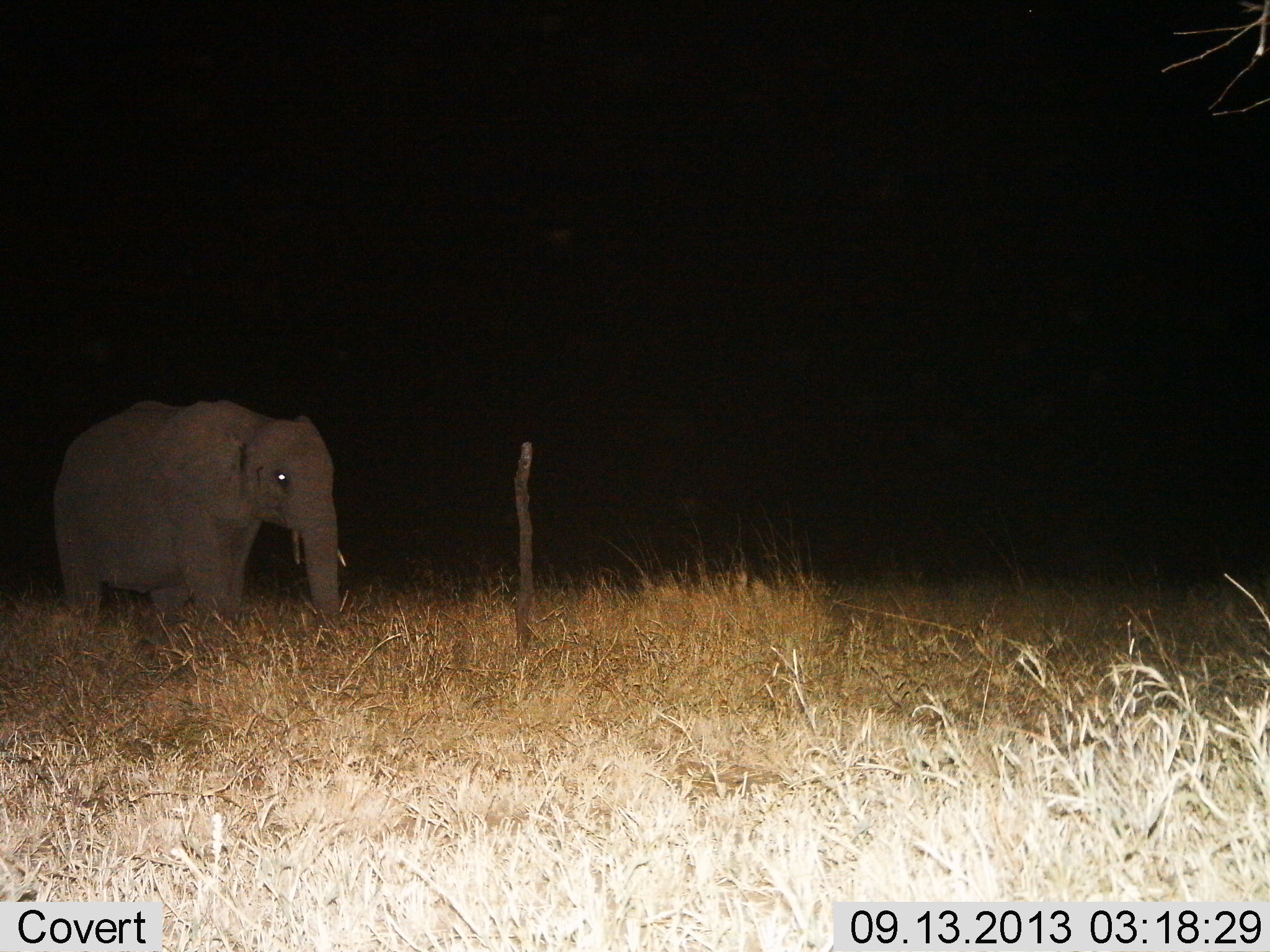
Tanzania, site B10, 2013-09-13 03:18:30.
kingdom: Animalia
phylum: Chordata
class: Mammalia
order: Proboscidea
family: Elephantidae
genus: Loxodonta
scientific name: Loxodonta africana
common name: african bush elephant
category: elephant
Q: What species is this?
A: Elephant (african bush elephant) (Loxodonta africana).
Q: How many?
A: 1.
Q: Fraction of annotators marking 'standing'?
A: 58%.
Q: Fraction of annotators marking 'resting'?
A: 0%.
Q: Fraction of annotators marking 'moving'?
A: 37%.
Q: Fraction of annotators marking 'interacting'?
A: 0%.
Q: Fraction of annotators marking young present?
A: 5%.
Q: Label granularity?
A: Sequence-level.